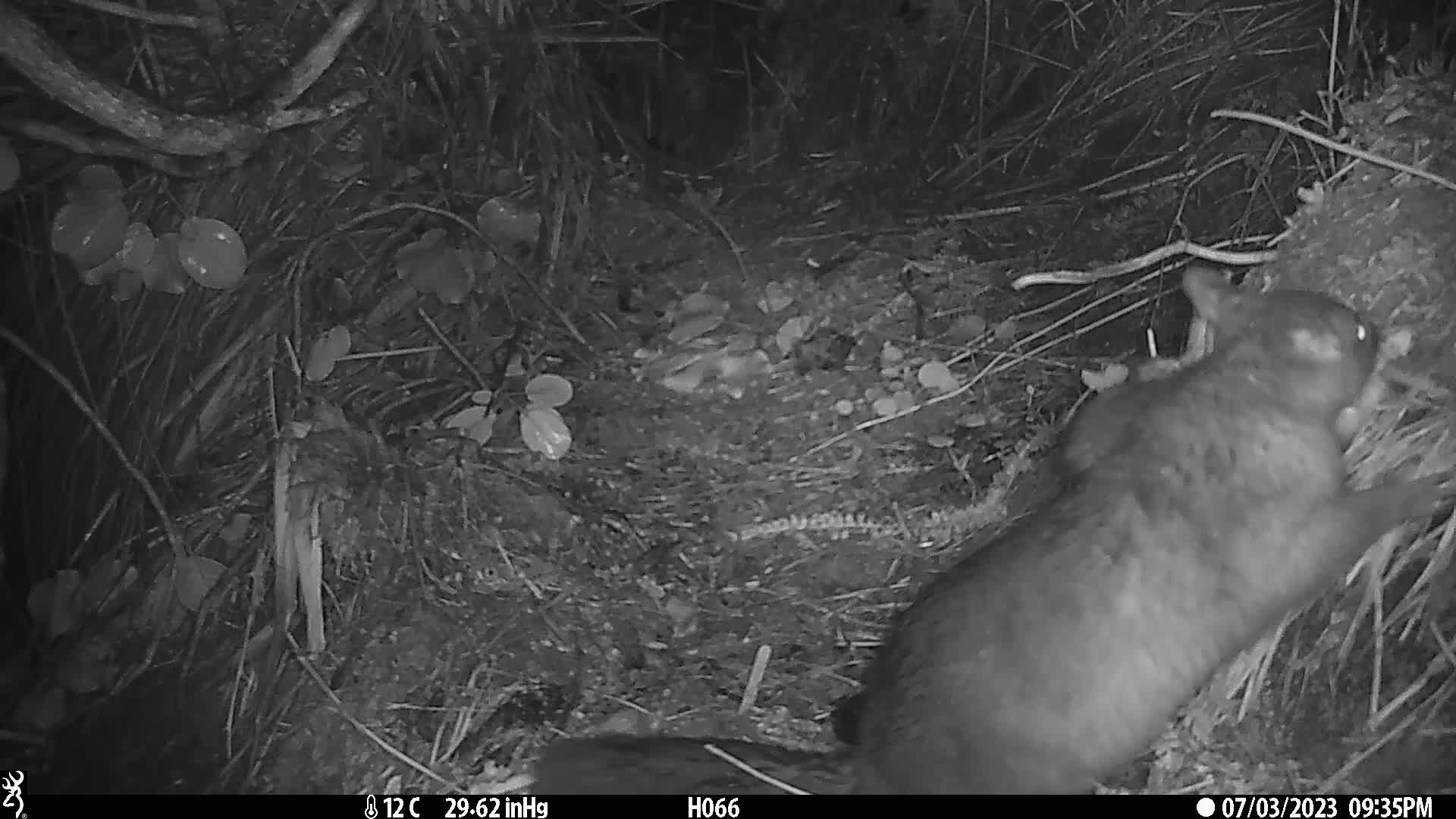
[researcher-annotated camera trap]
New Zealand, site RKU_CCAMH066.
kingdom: Animalia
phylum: Chordata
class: Mammalia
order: Diprotodontia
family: Phalangeridae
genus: Trichosurus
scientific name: Trichosurus vulpecula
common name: common brushtail possum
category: possum